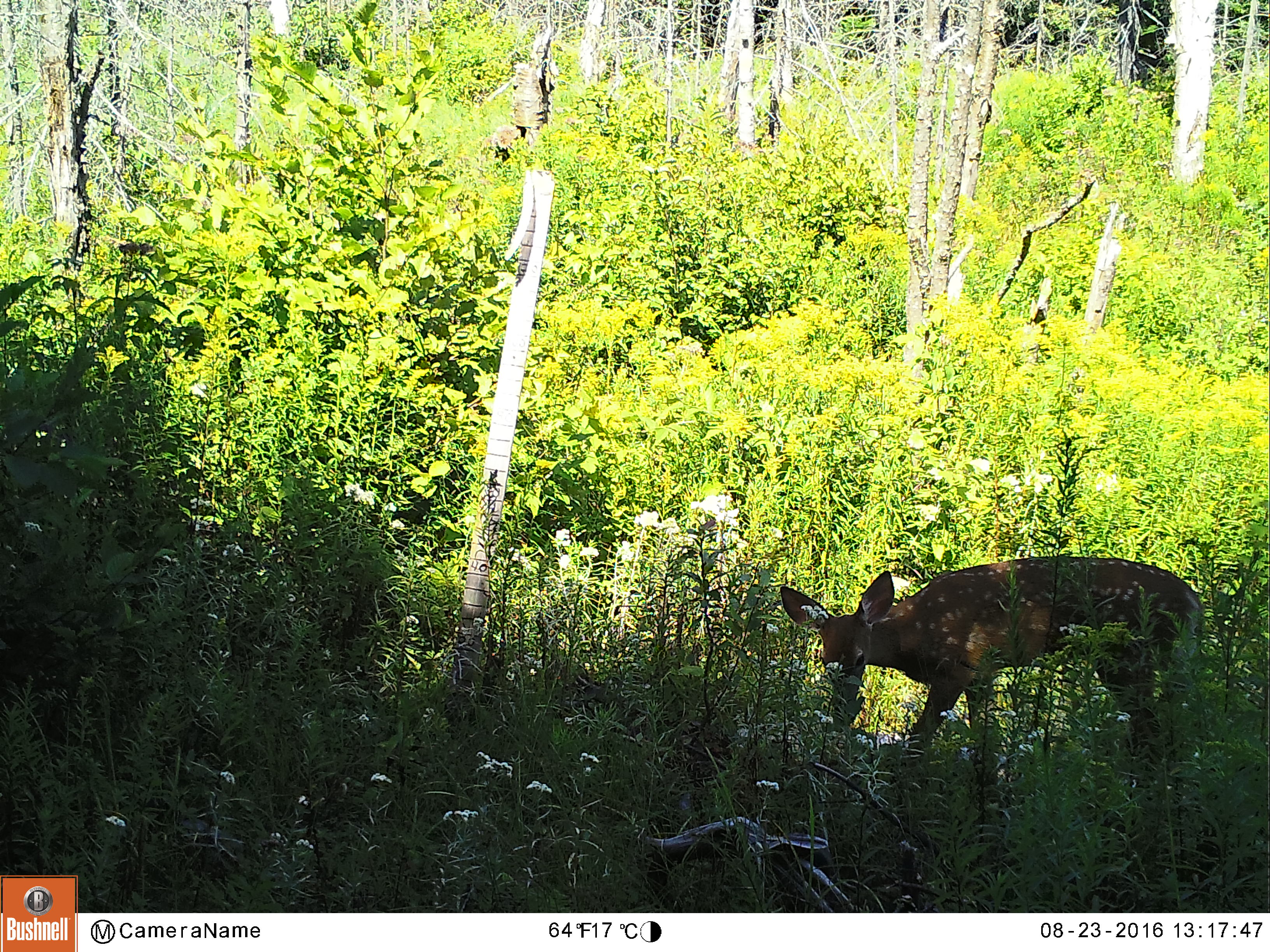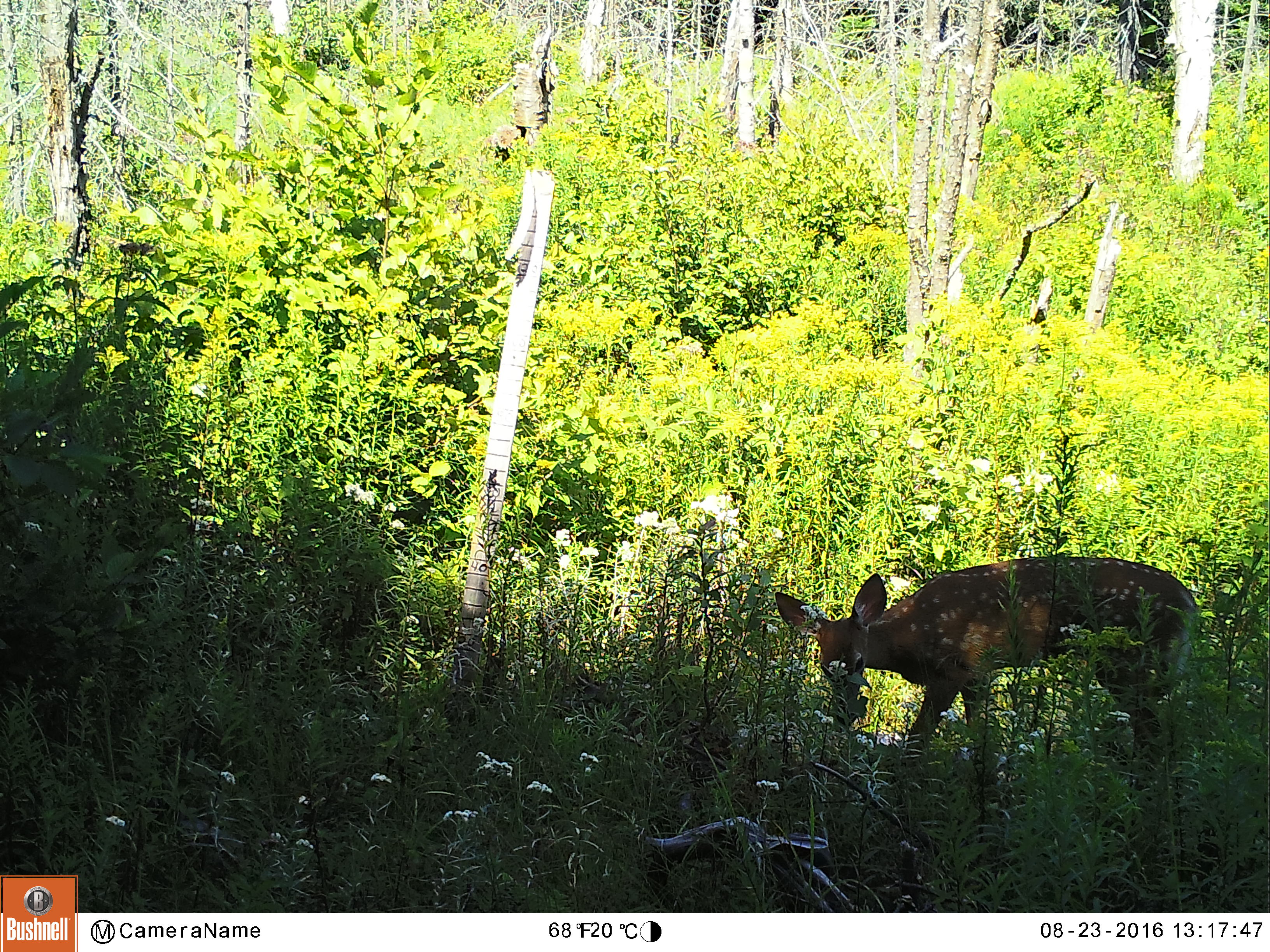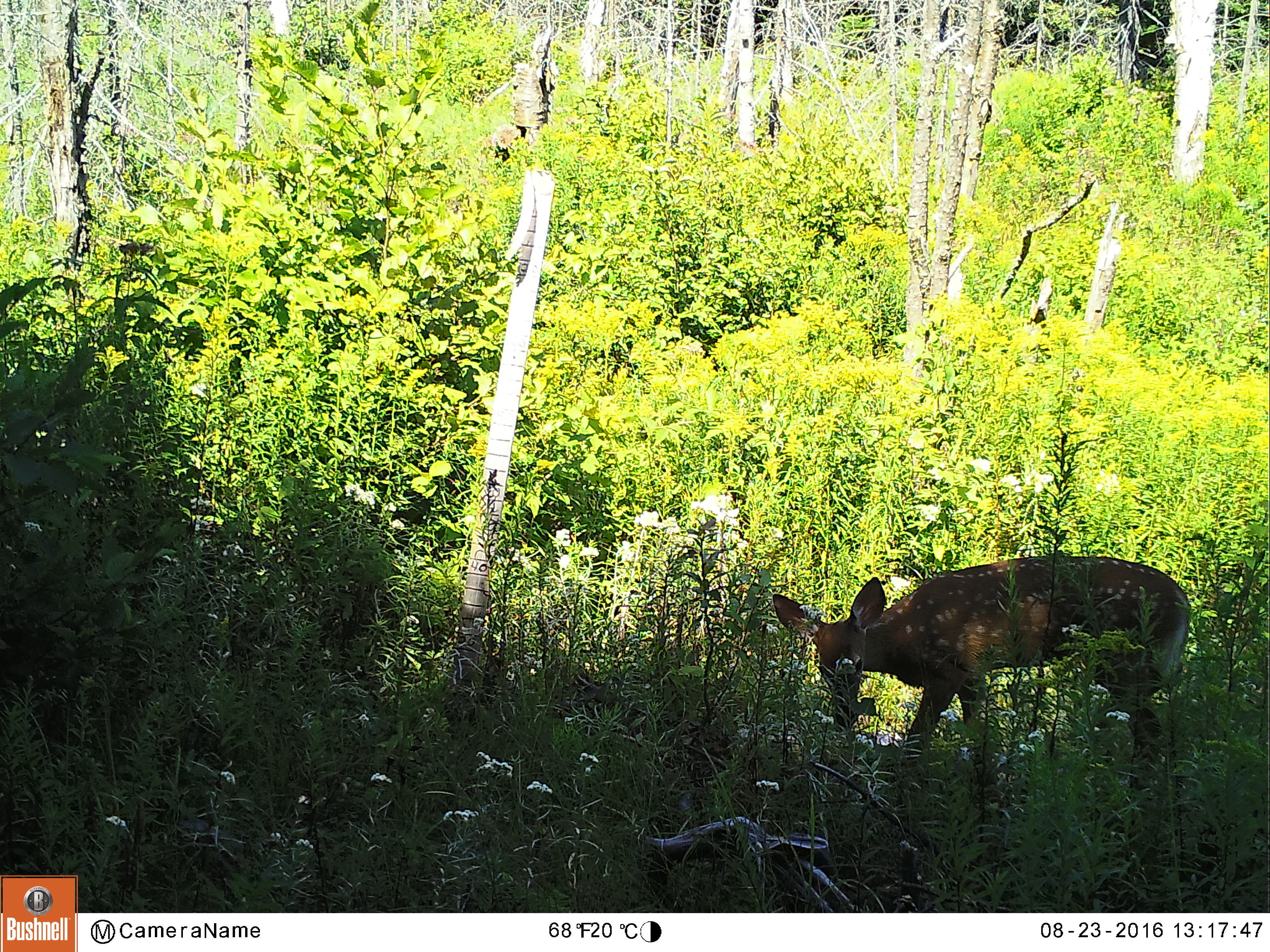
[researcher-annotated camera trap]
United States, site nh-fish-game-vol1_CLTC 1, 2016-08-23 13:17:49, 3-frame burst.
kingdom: Animalia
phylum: Chordata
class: Mammalia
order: Artiodactyla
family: Cervidae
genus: Odocoileus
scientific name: Odocoileus virginianus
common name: white-tailed deer